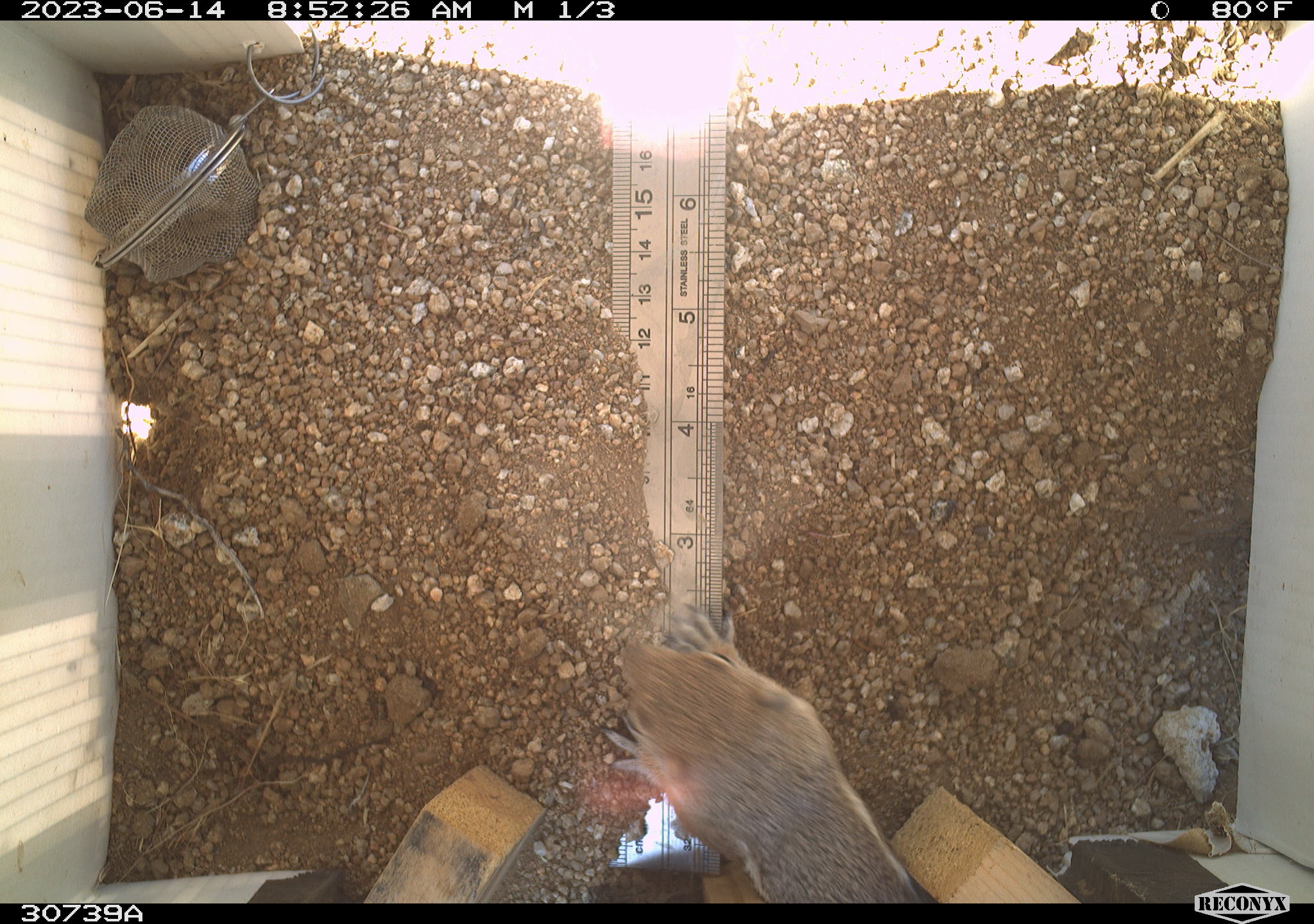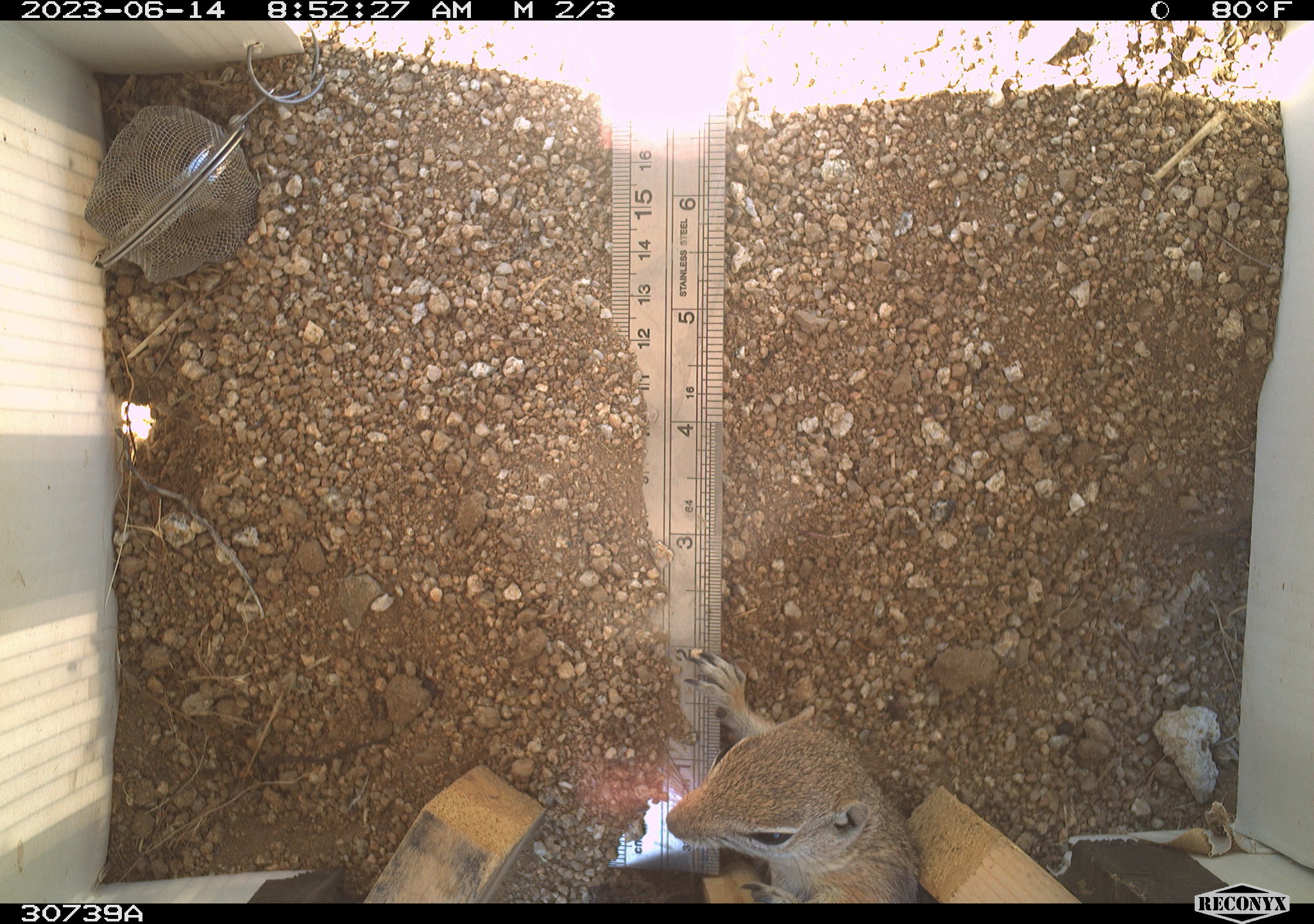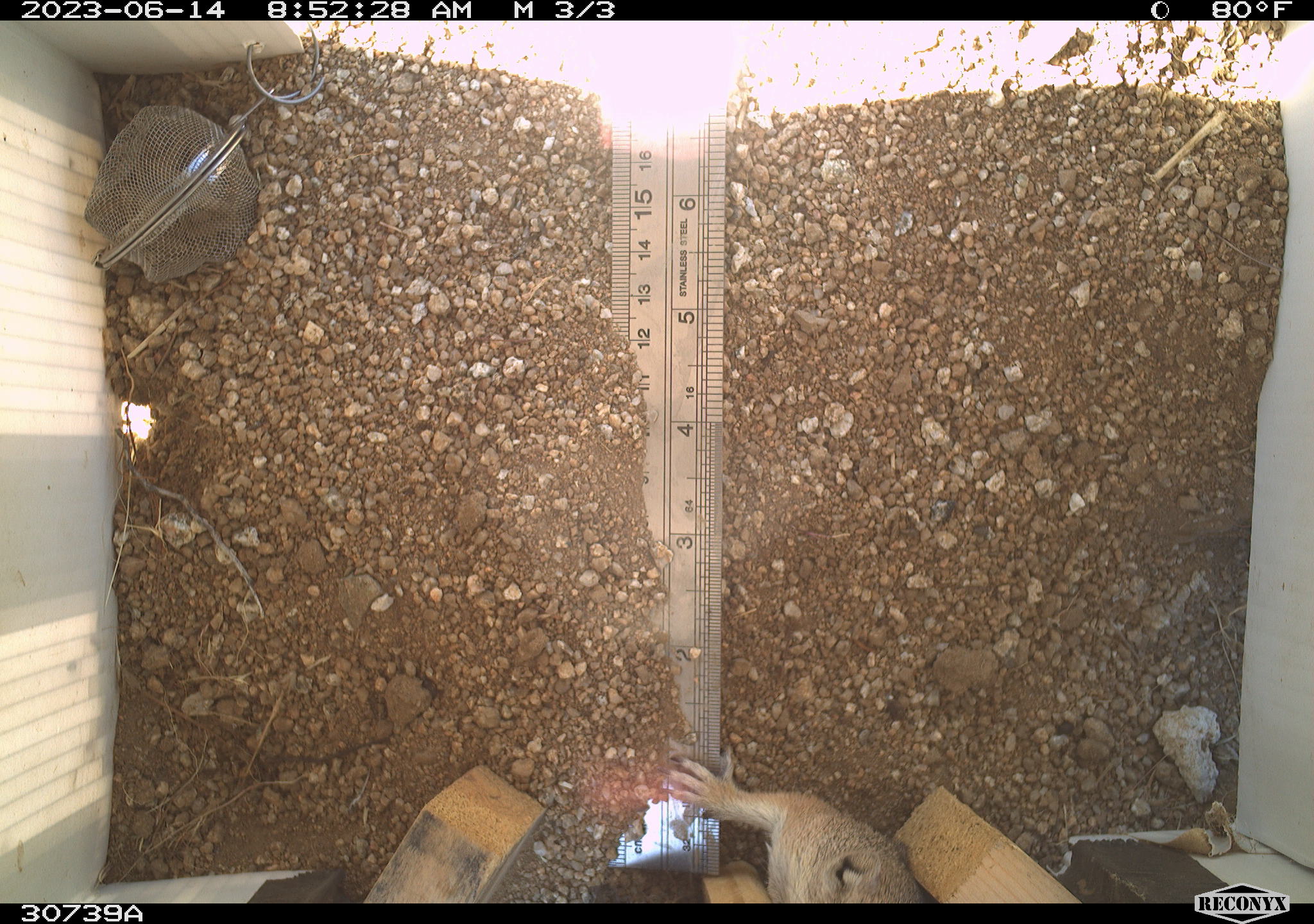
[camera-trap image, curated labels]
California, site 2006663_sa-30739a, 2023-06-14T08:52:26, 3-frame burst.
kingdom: Animalia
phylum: Chordata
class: Mammalia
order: Rodentia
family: Sciuridae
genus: Ammospermophilus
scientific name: Ammospermophilus leucurus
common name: white-tailed antelope squirrel